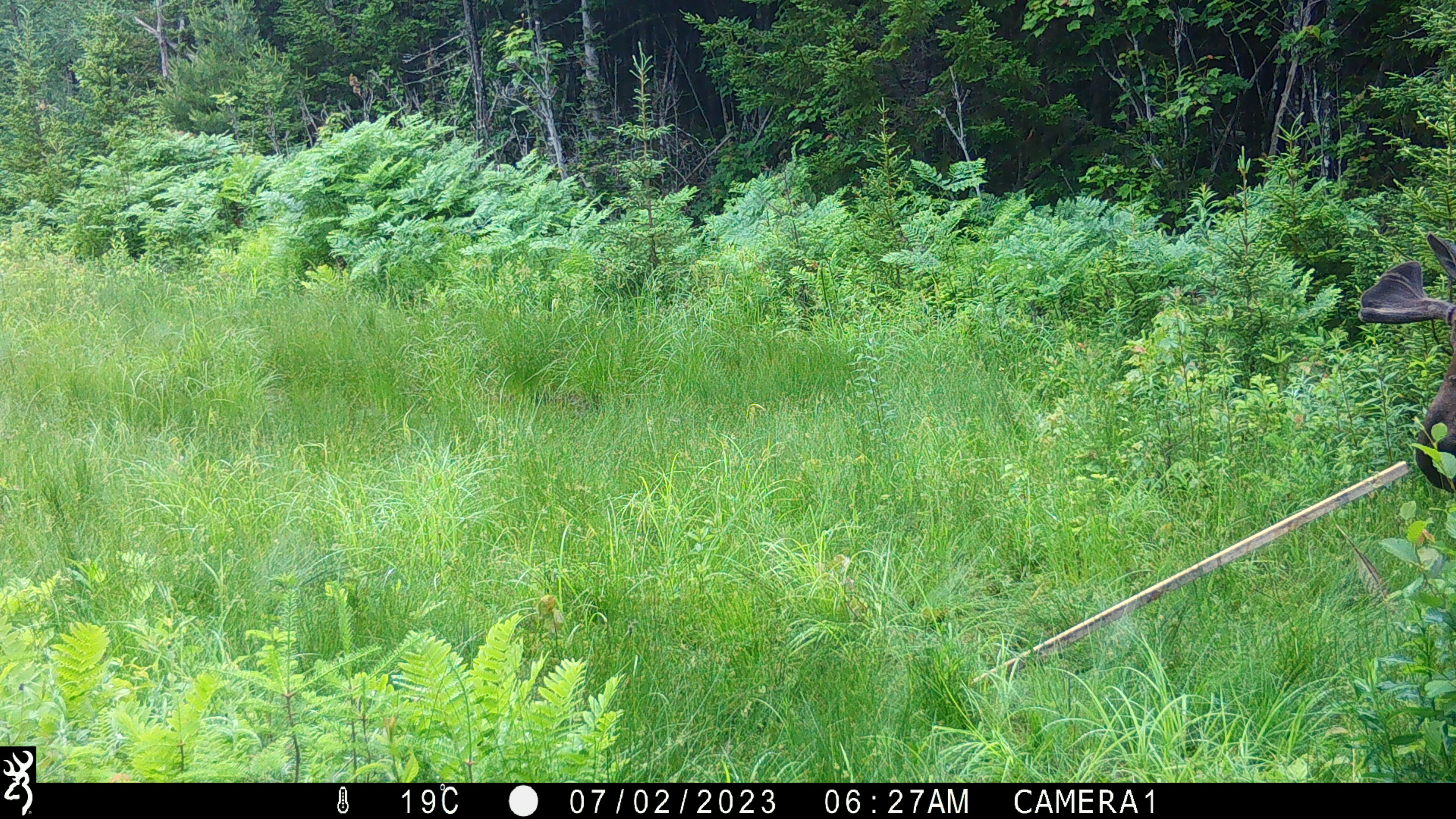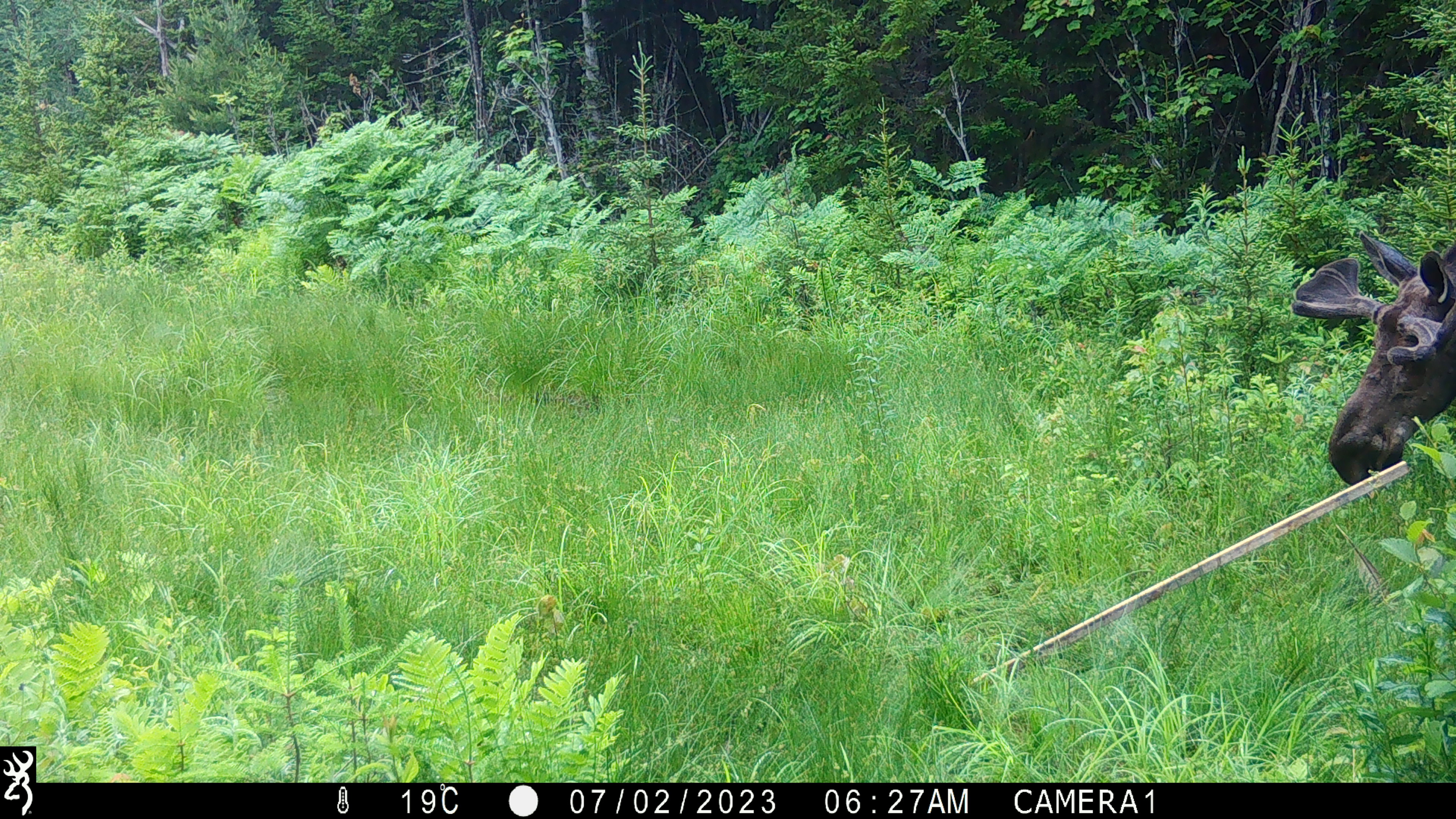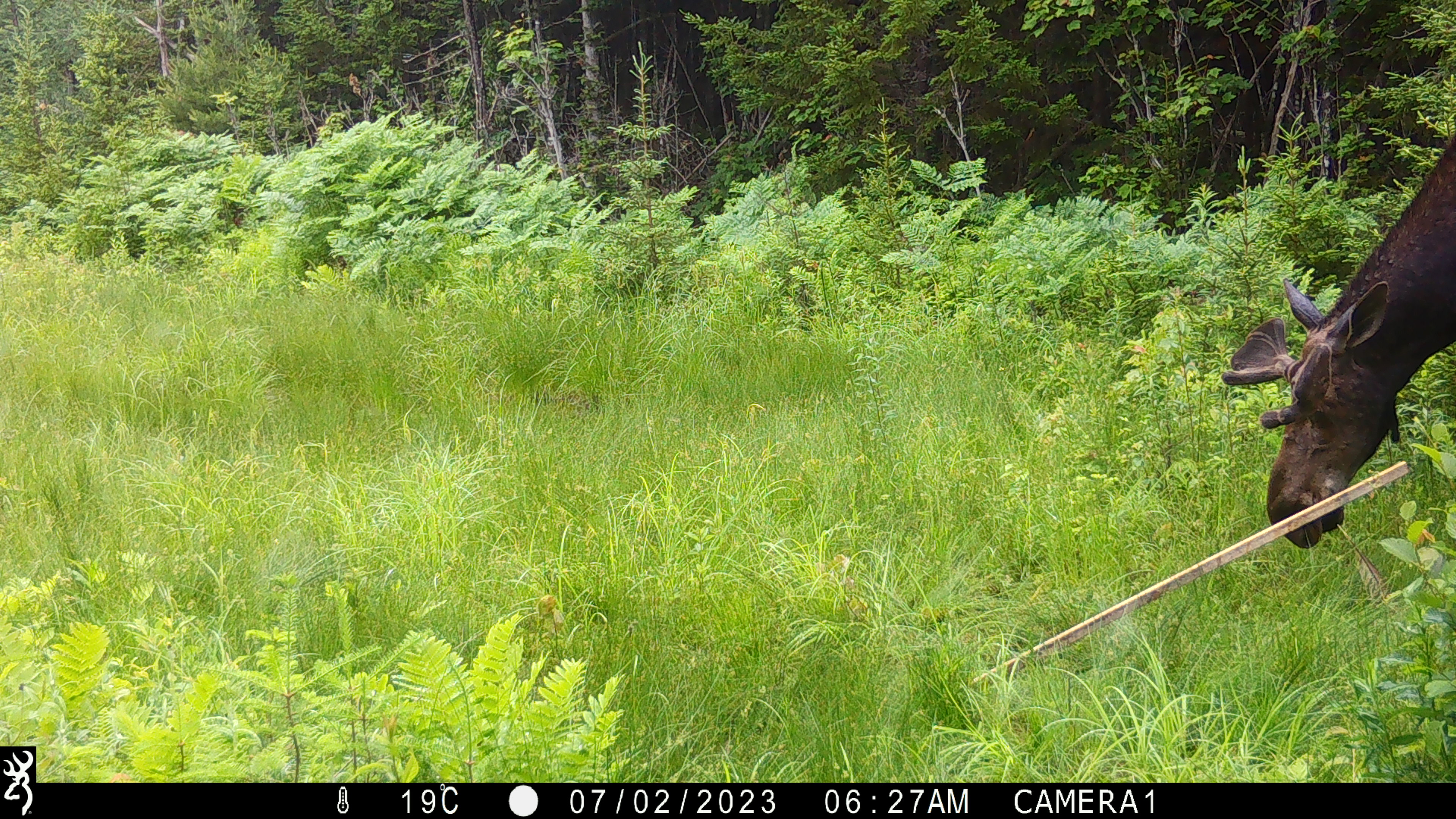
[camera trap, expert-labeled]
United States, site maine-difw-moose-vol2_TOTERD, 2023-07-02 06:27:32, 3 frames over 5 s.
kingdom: Animalia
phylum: Chordata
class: Mammalia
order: Artiodactyla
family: Cervidae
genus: Alces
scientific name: Alces alces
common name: moose